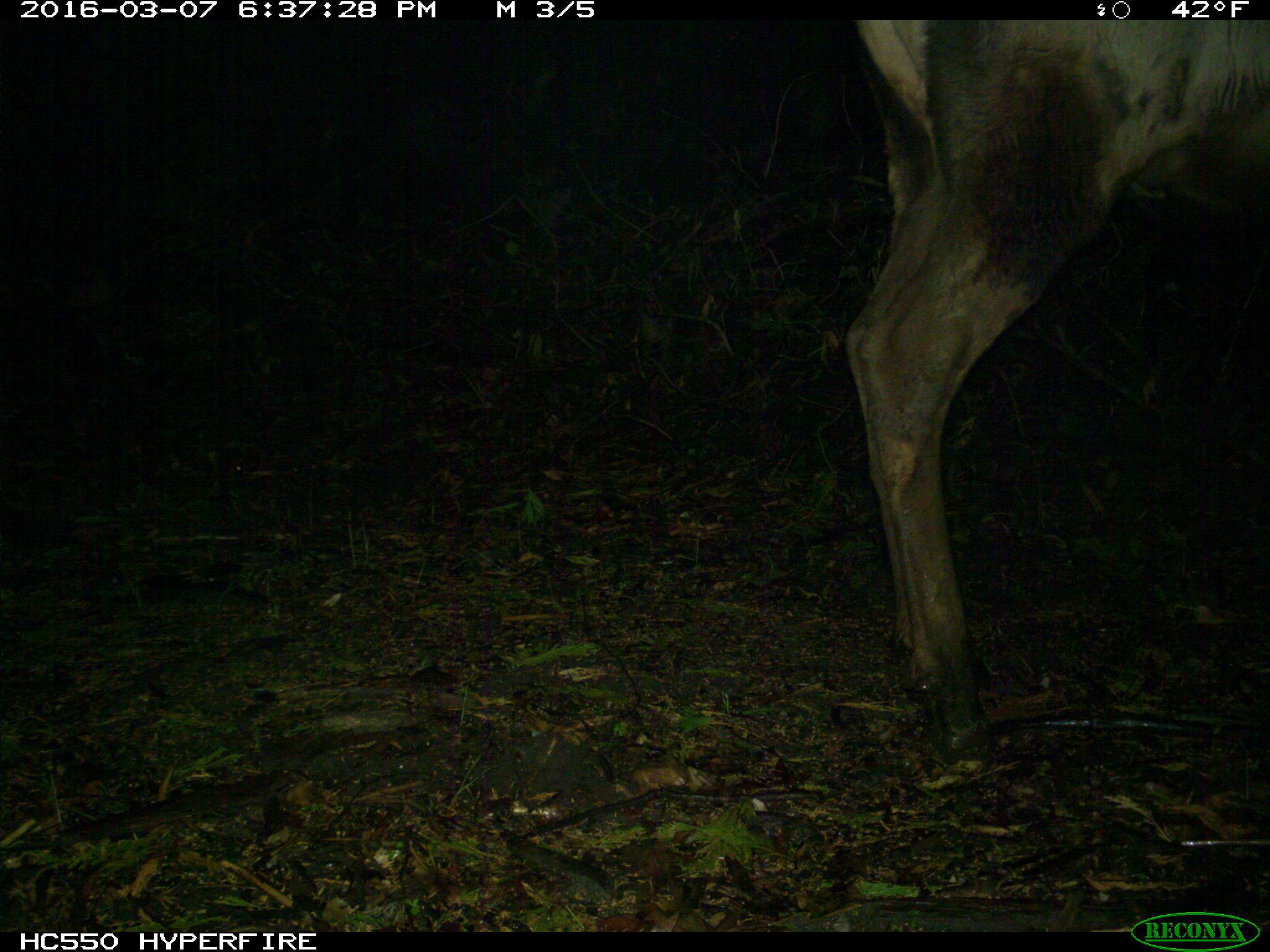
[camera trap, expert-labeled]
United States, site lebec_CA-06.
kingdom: Animalia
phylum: Chordata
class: Mammalia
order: Artiodactyla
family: Cervidae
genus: Cervus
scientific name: Cervus canadensis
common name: elk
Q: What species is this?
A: Cervus canadensis (elk).